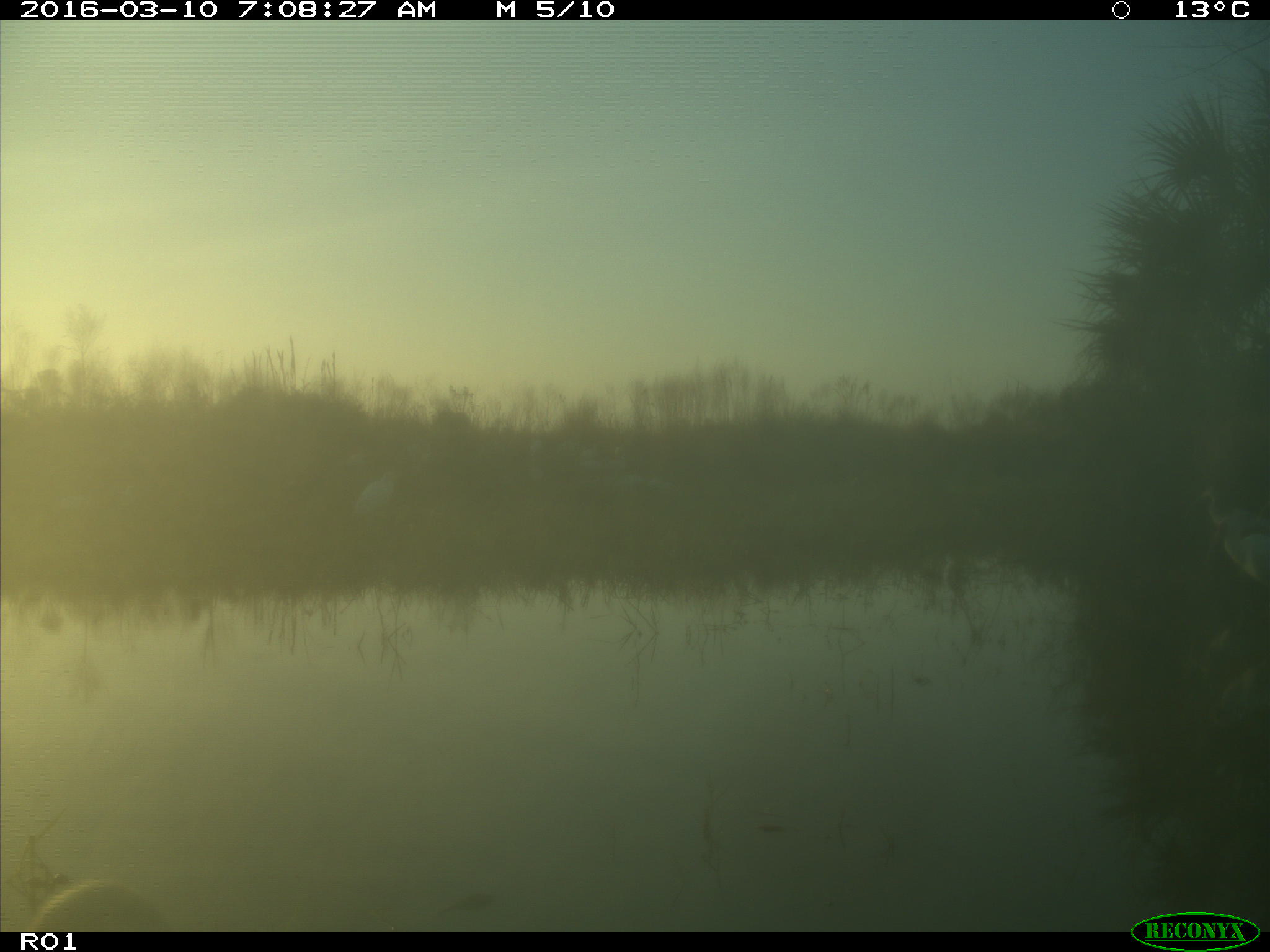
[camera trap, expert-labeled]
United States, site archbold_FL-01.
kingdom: Animalia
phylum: Chordata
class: Aves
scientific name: Aves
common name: birds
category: unidentified bird